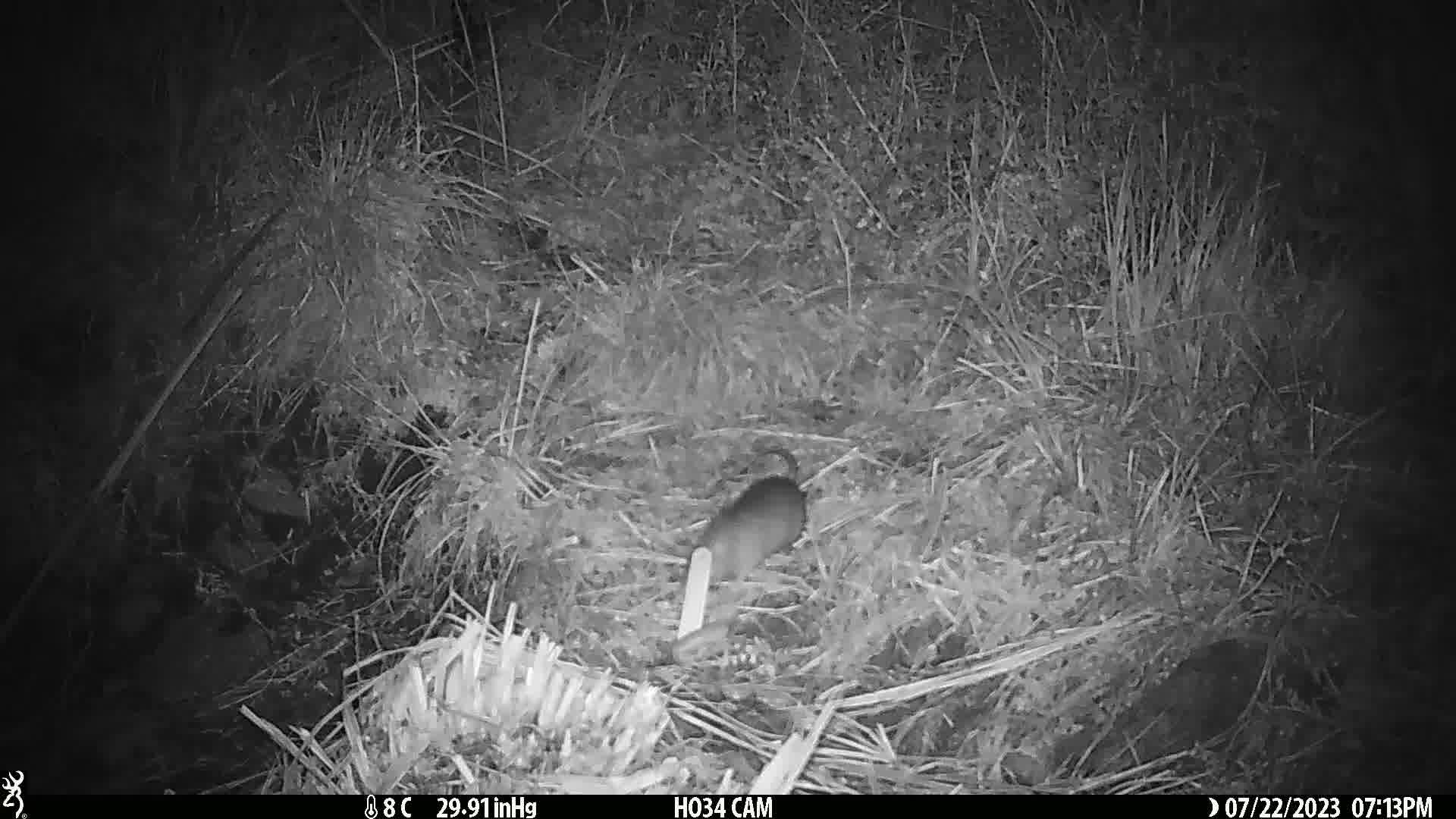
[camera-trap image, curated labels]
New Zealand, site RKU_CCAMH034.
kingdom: Animalia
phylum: Chordata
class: Mammalia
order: Rodentia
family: Muridae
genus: Rattus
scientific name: Rattus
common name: rat